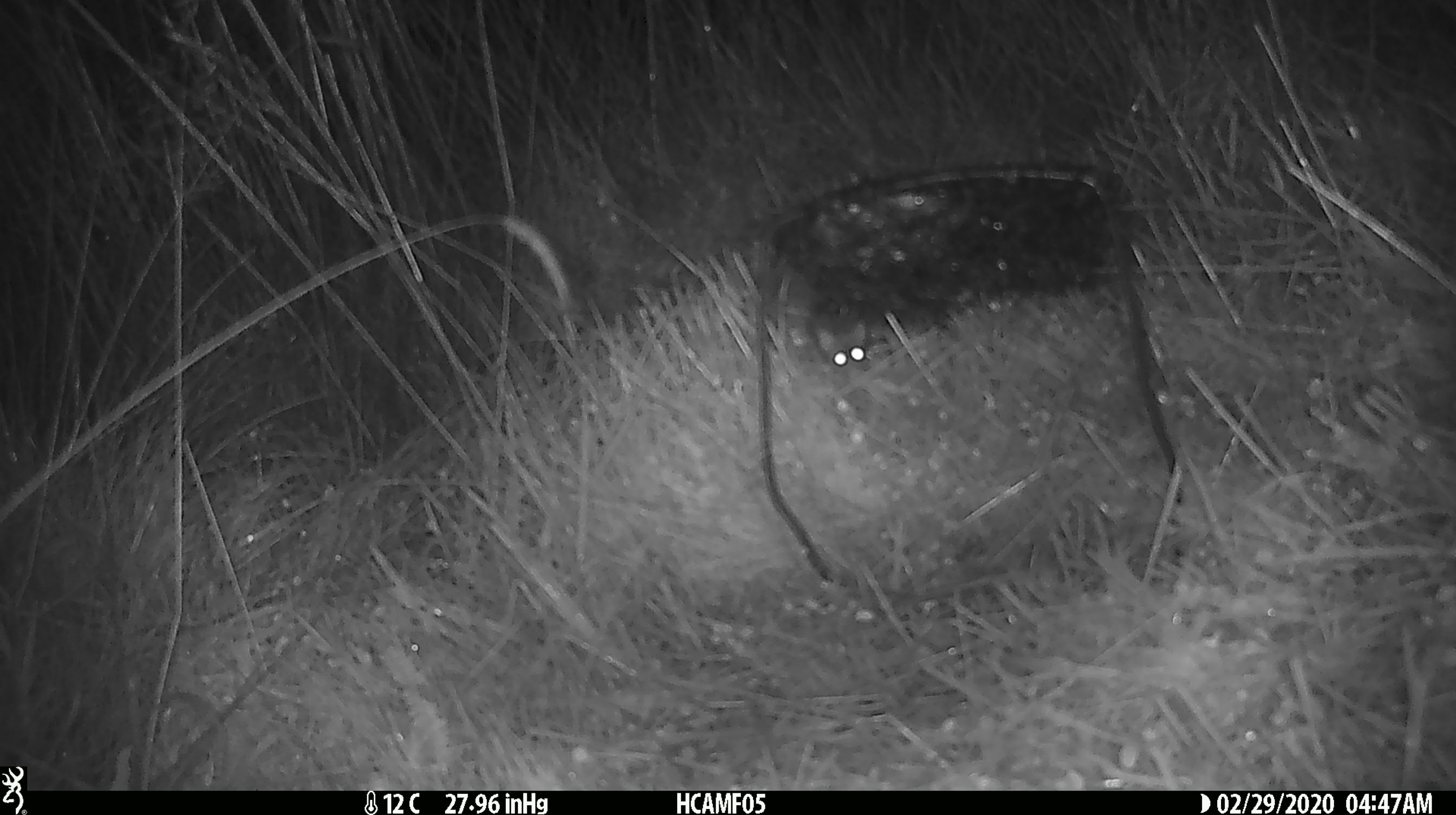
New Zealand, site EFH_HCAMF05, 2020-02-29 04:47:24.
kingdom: Animalia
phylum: Chordata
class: Mammalia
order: Rodentia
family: Muridae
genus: Mus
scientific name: Mus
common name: mouse